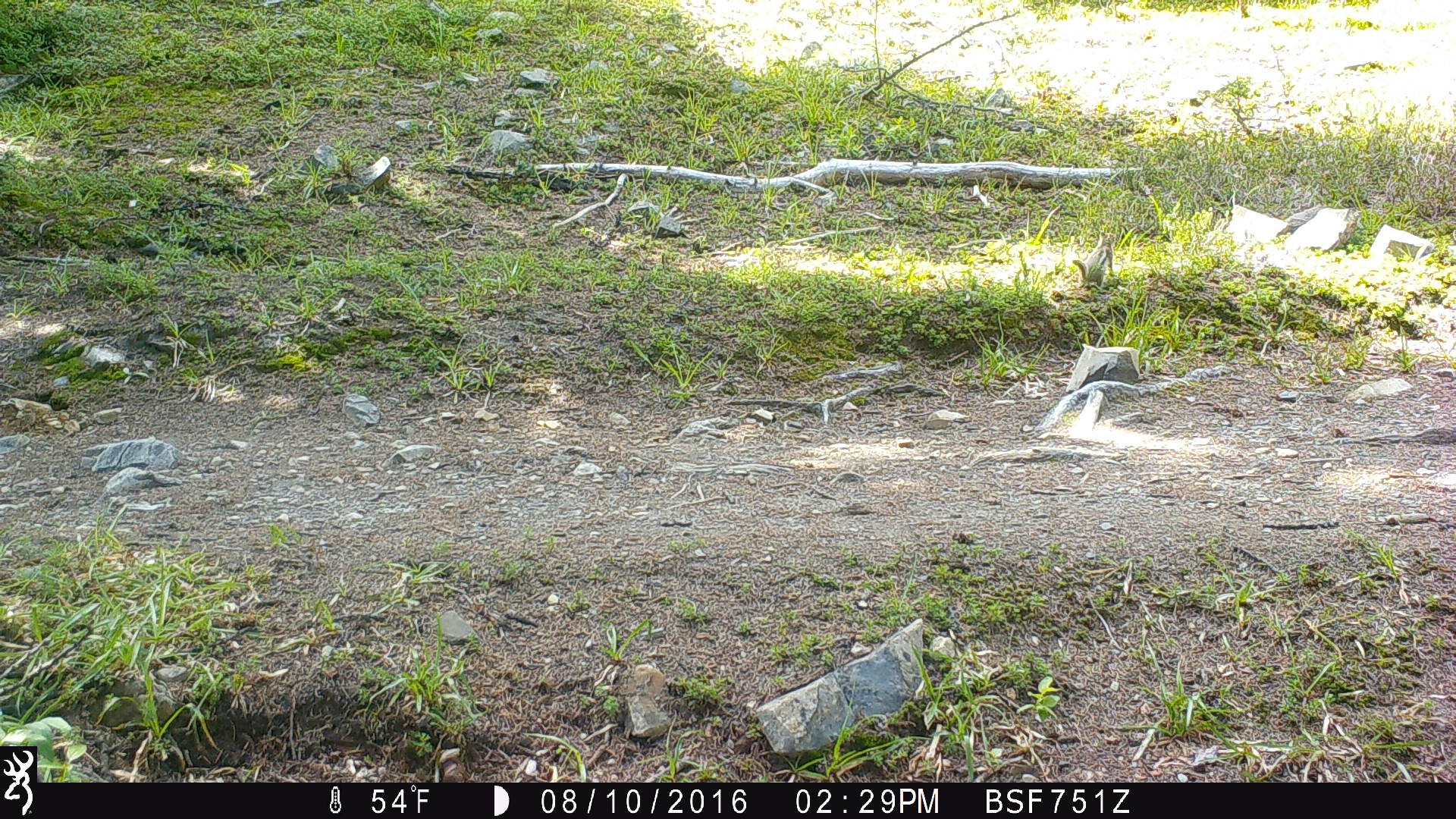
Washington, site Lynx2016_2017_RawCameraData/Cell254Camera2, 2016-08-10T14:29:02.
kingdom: Animalia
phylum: Chordata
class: Mammalia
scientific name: Mammalia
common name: small mammal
Small mammal (Mammalia). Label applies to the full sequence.